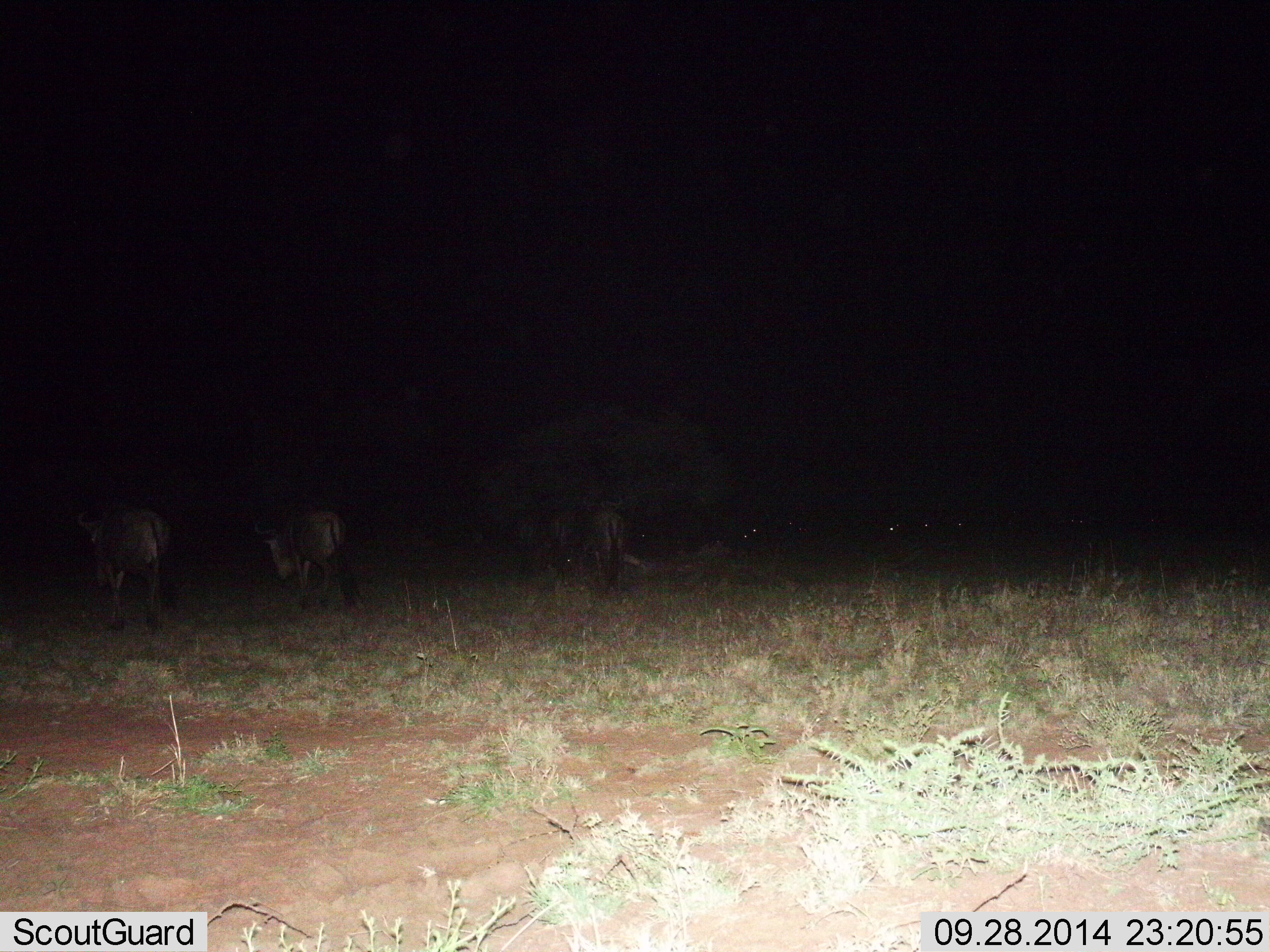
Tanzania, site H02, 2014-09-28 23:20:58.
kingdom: Animalia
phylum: Chordata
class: Mammalia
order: Artiodactyla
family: Bovidae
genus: Connochaetes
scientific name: Connochaetes taurinus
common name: blue wildebeest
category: wildebeest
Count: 4.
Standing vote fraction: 40%.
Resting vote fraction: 0%.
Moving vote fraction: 50%.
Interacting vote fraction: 0%.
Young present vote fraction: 0%.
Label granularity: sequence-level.